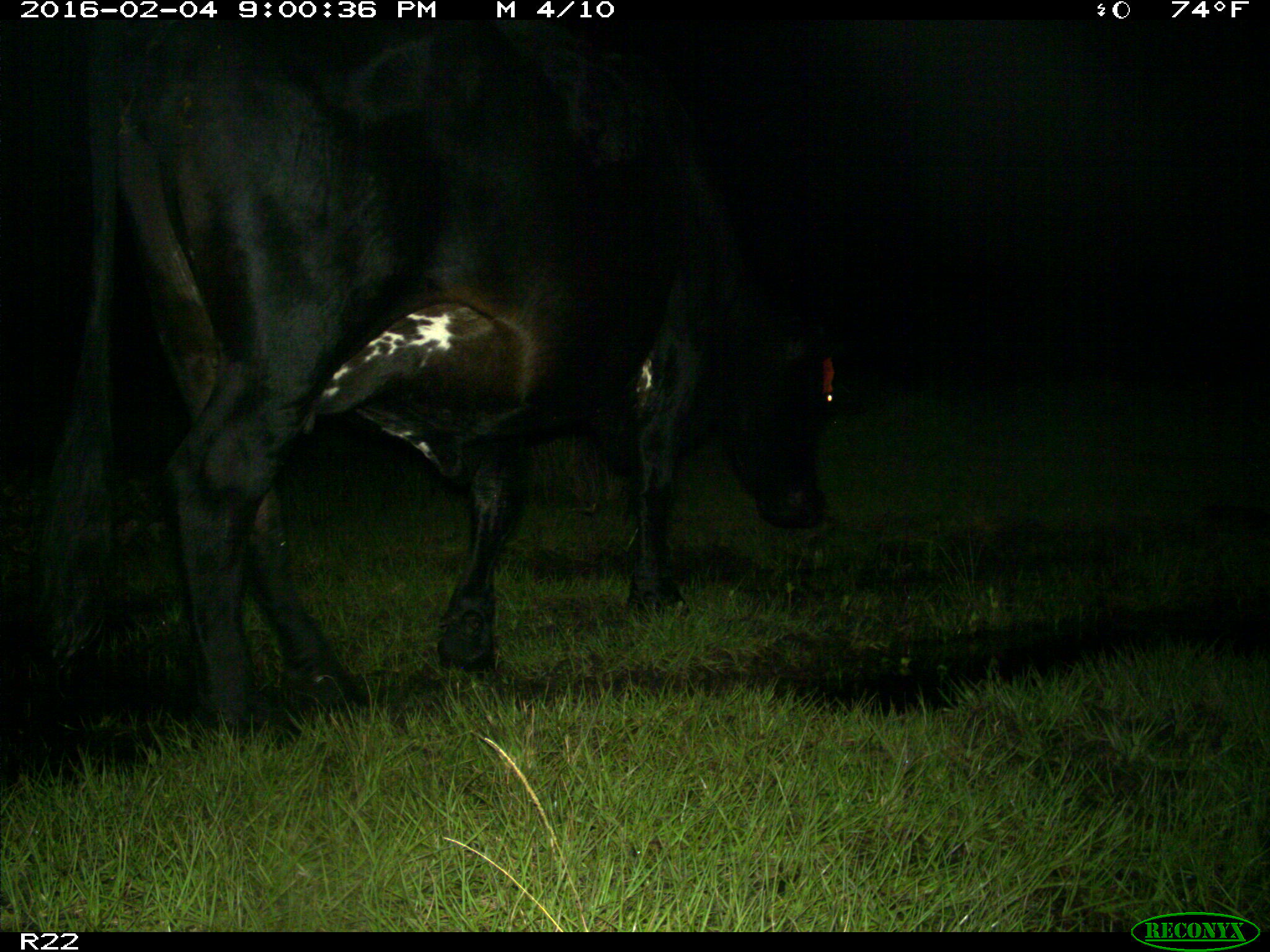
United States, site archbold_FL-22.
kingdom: Animalia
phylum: Chordata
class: Mammalia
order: Artiodactyla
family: Bovidae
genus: Bos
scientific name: Bos taurus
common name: domestic cow